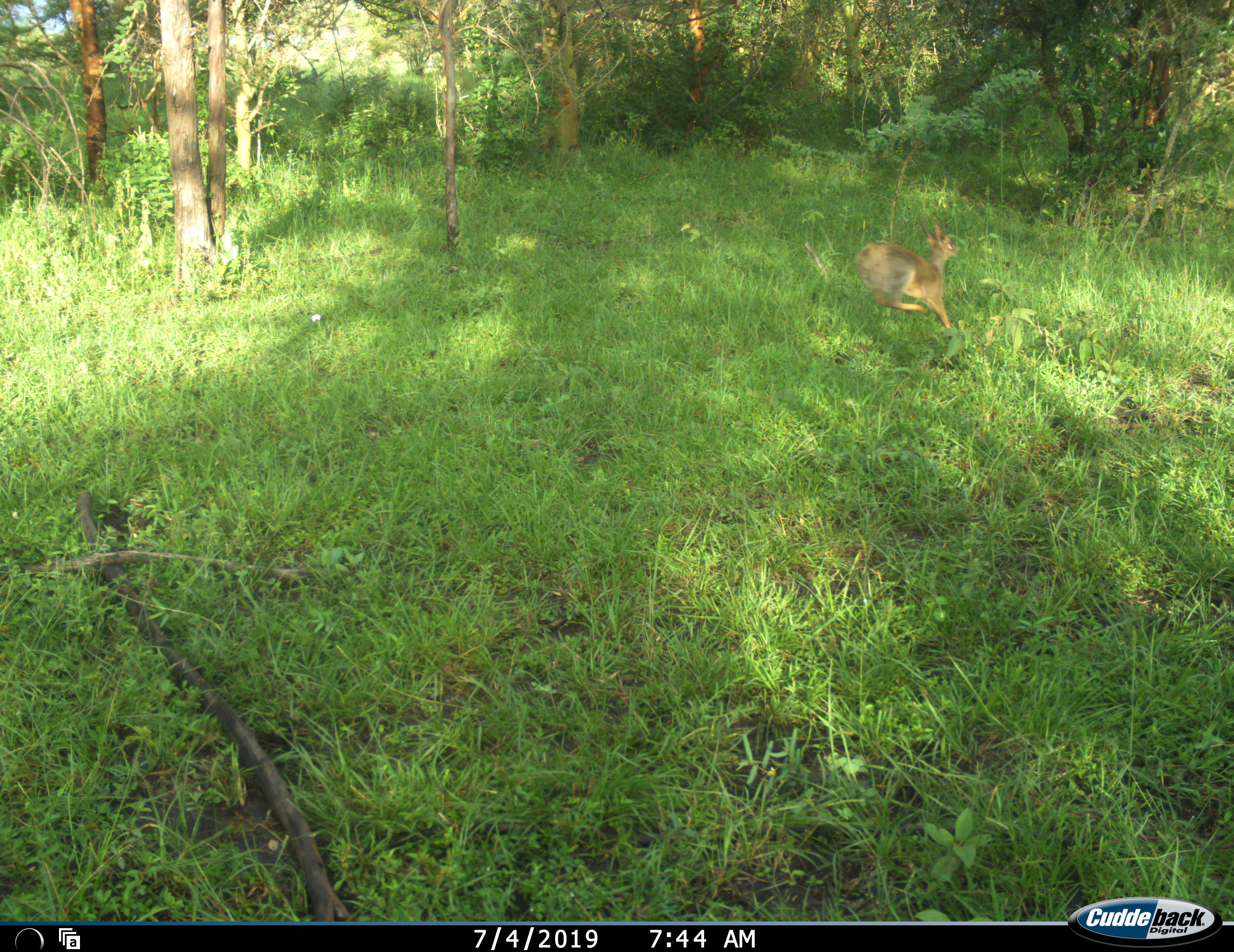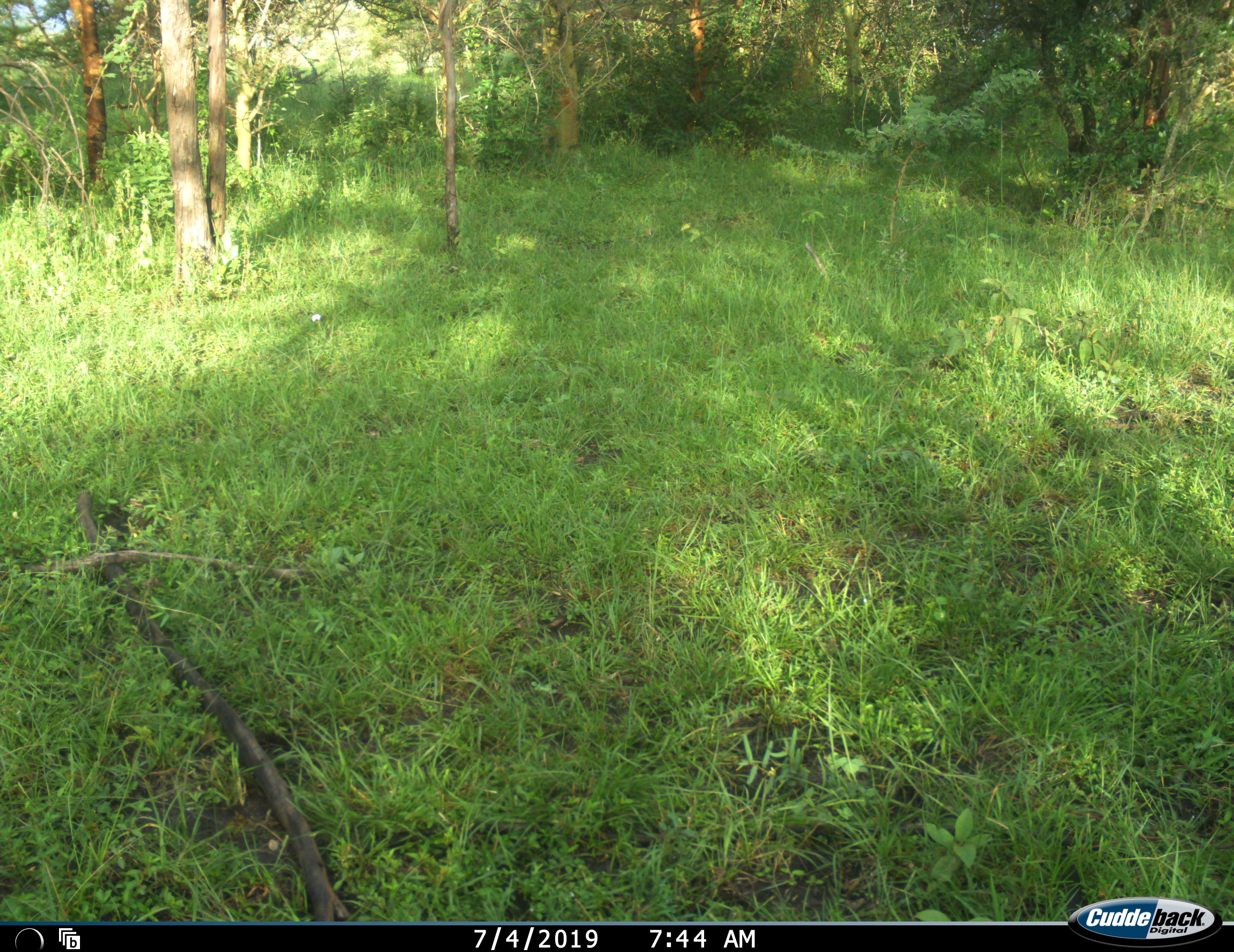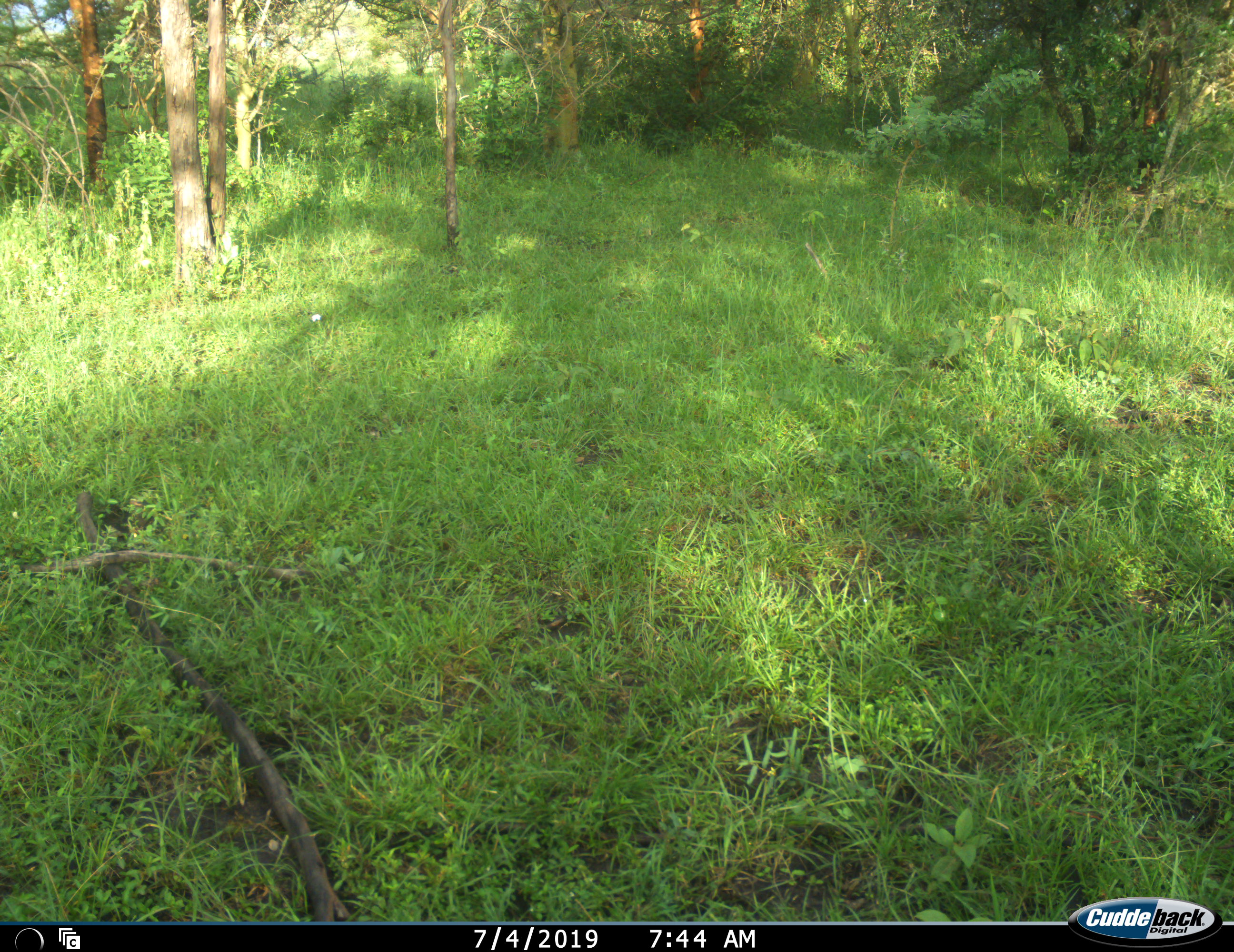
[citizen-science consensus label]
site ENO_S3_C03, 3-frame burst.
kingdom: Animalia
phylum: Chordata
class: Mammalia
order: Artiodactyla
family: Bovidae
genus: Madoqua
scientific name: Madoqua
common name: dik-dik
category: dikdik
Dikdik (dik-dik) (Madoqua), count 1. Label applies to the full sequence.